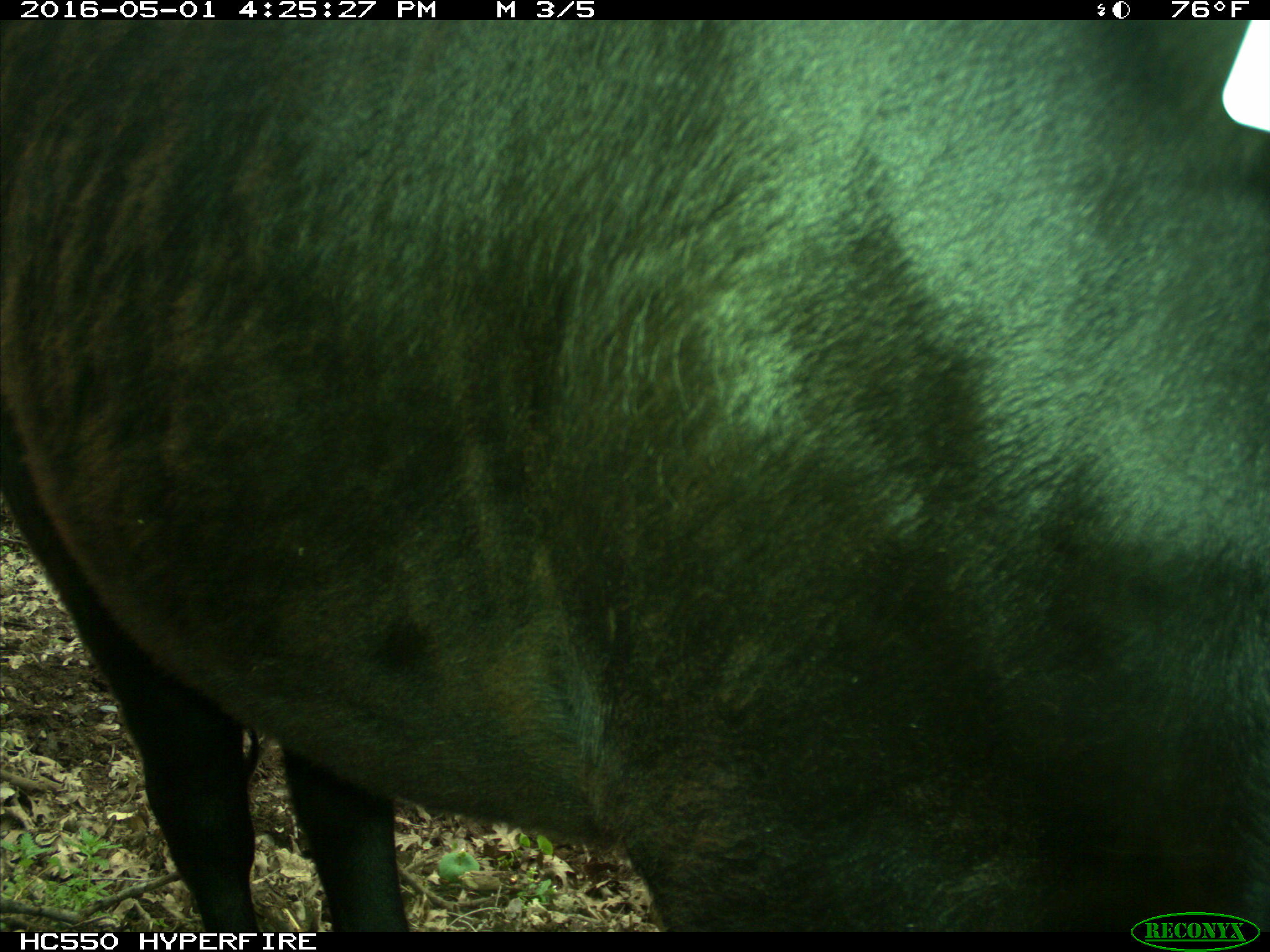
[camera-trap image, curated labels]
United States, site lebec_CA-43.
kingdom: Animalia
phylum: Chordata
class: Mammalia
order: Artiodactyla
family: Bovidae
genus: Bos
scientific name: Bos taurus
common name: domestic cow